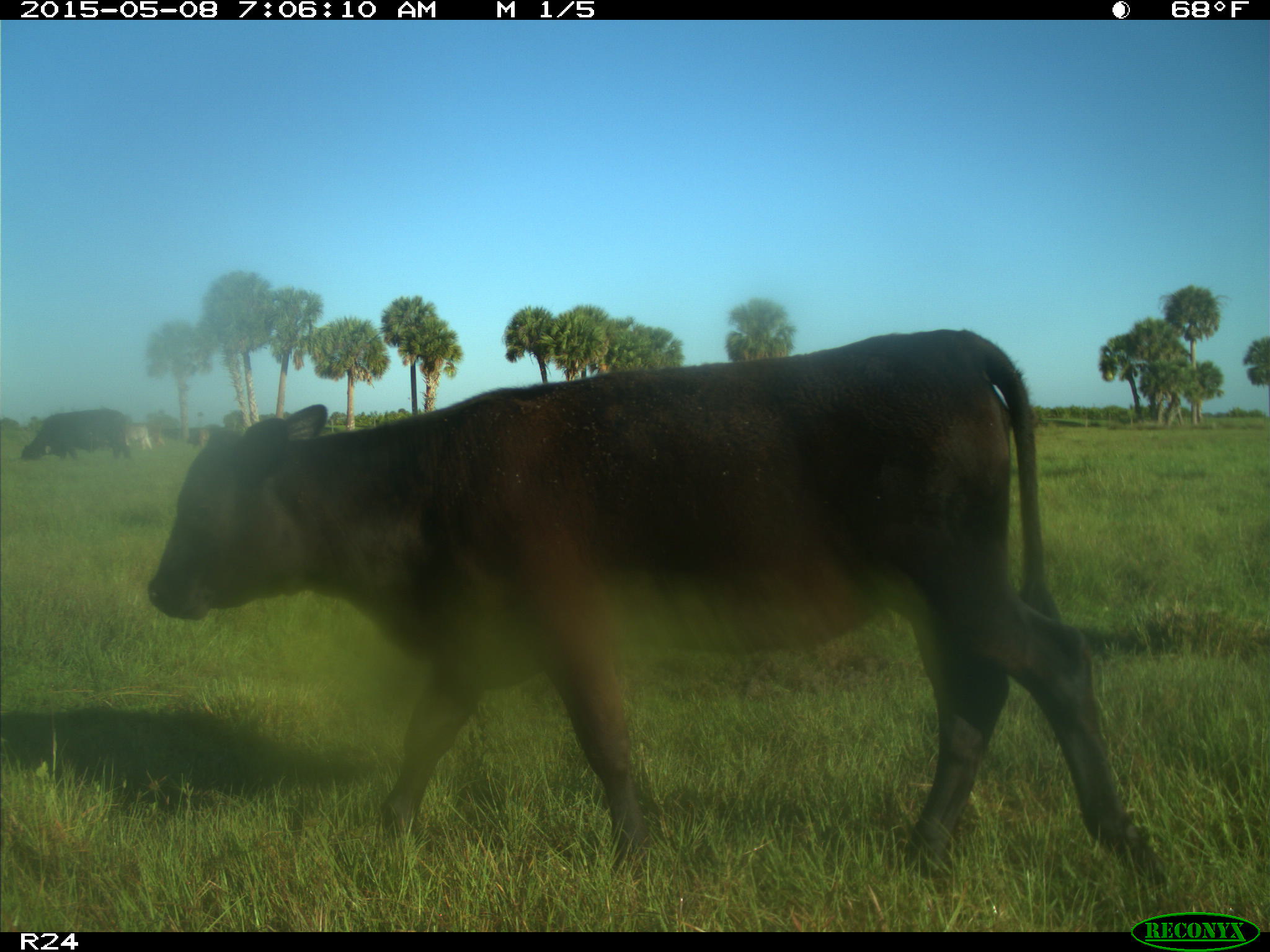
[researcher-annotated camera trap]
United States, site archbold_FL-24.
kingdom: Animalia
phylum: Chordata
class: Mammalia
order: Artiodactyla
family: Bovidae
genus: Bos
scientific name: Bos taurus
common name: domestic cow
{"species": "Bos taurus (domestic cow)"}